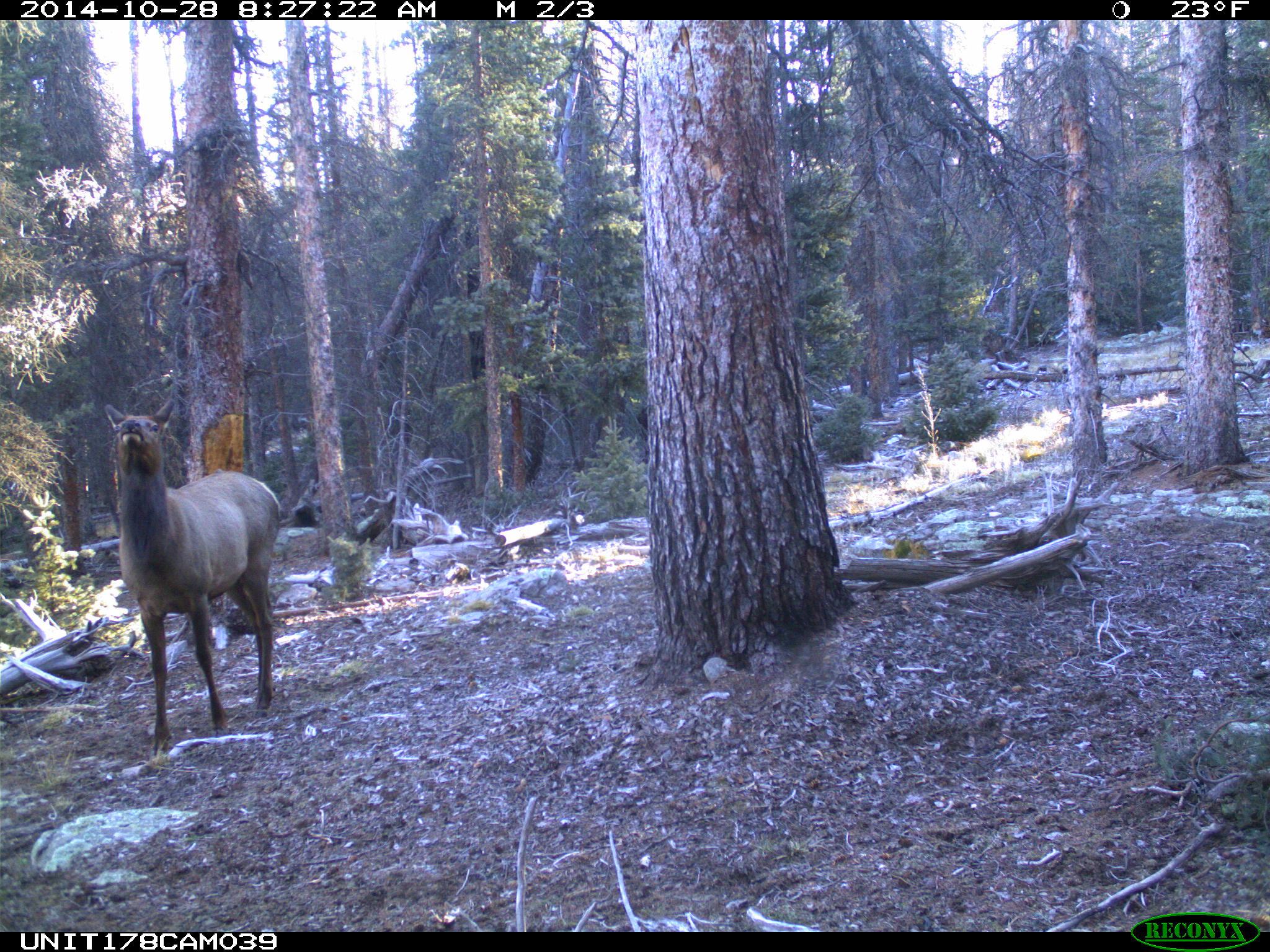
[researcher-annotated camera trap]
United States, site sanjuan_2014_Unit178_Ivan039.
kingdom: Animalia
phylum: Chordata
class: Mammalia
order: Artiodactyla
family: Cervidae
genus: Cervus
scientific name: Cervus elaphus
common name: red deer